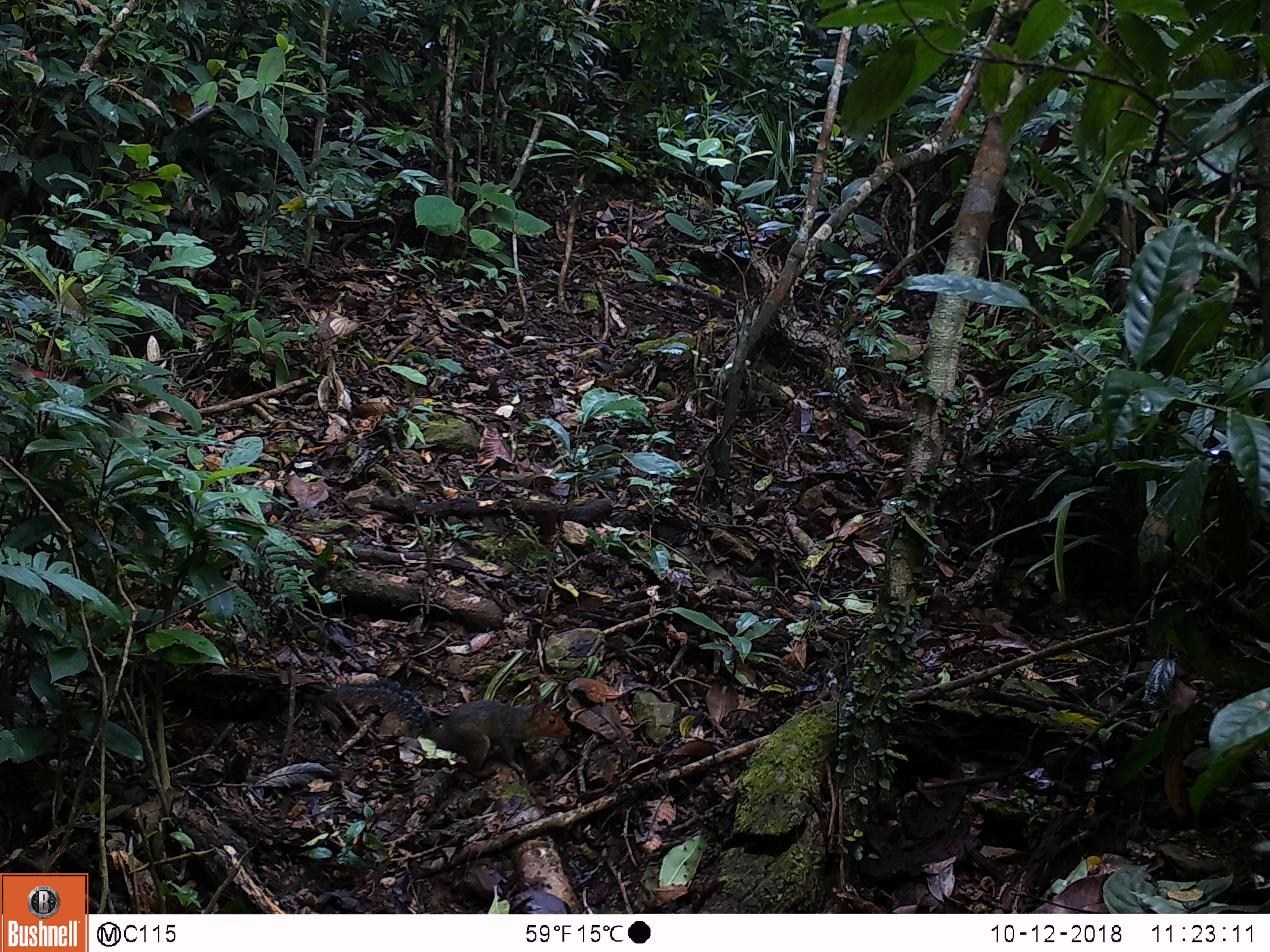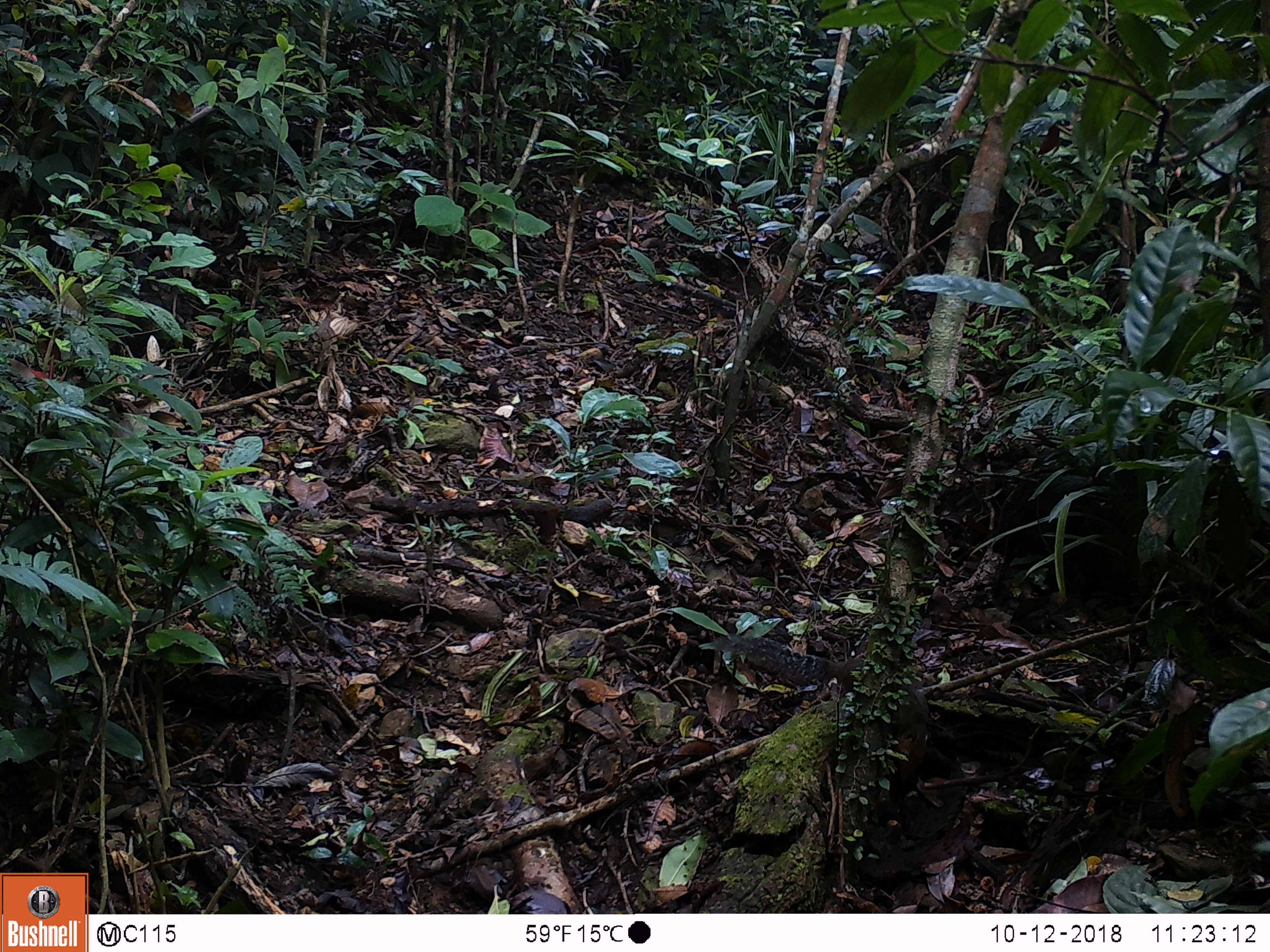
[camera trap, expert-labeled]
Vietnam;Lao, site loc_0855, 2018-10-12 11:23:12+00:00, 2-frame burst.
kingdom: Animalia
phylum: Chordata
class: Mammalia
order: Rodentia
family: Sciuridae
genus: Dremomys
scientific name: Dremomys rufigenis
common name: red-cheeked squirrel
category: red cheeked squirrel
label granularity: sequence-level